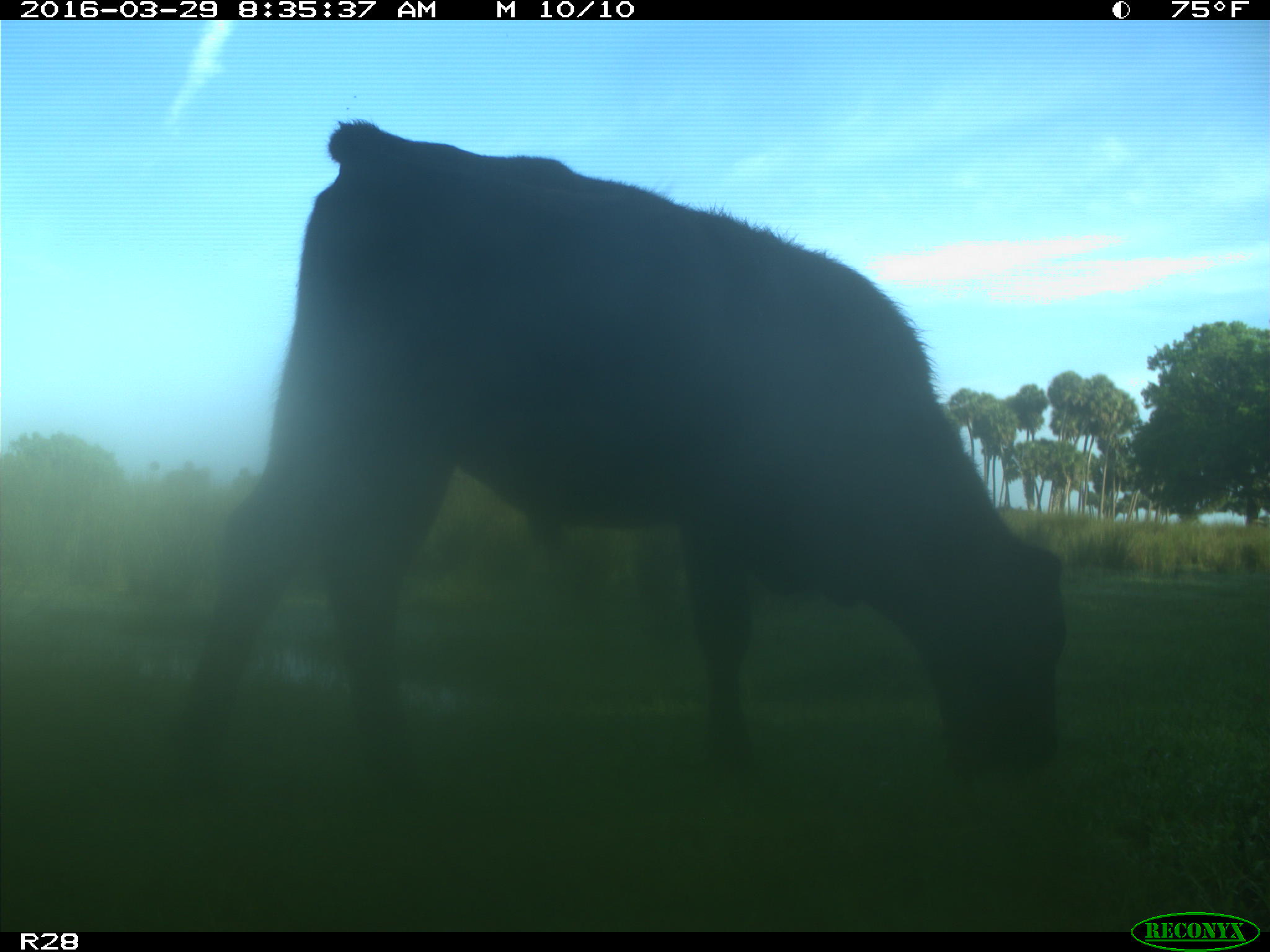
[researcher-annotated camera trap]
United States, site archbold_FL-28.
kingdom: Animalia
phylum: Chordata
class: Mammalia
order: Artiodactyla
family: Bovidae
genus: Bos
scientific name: Bos taurus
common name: domestic cow